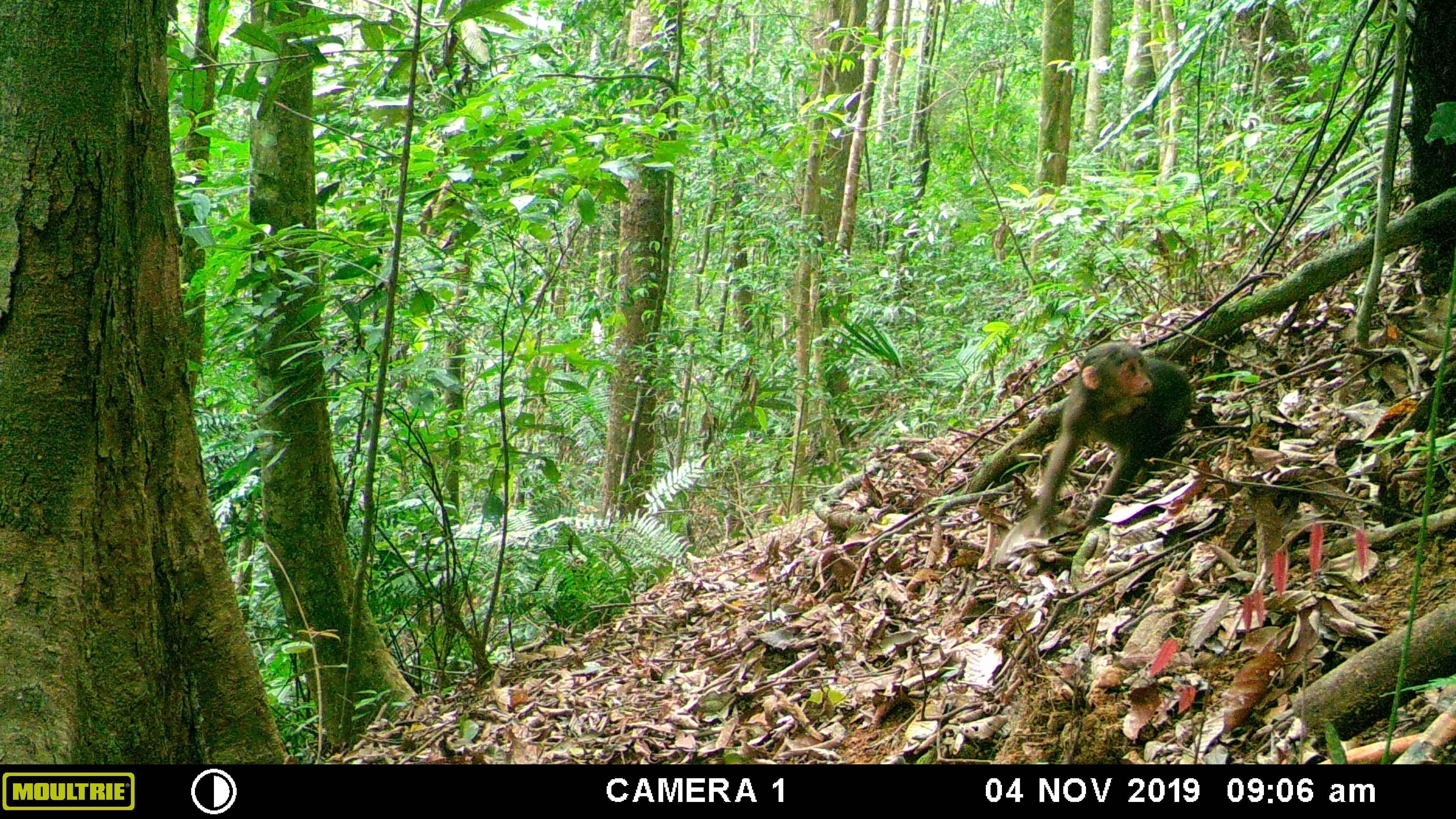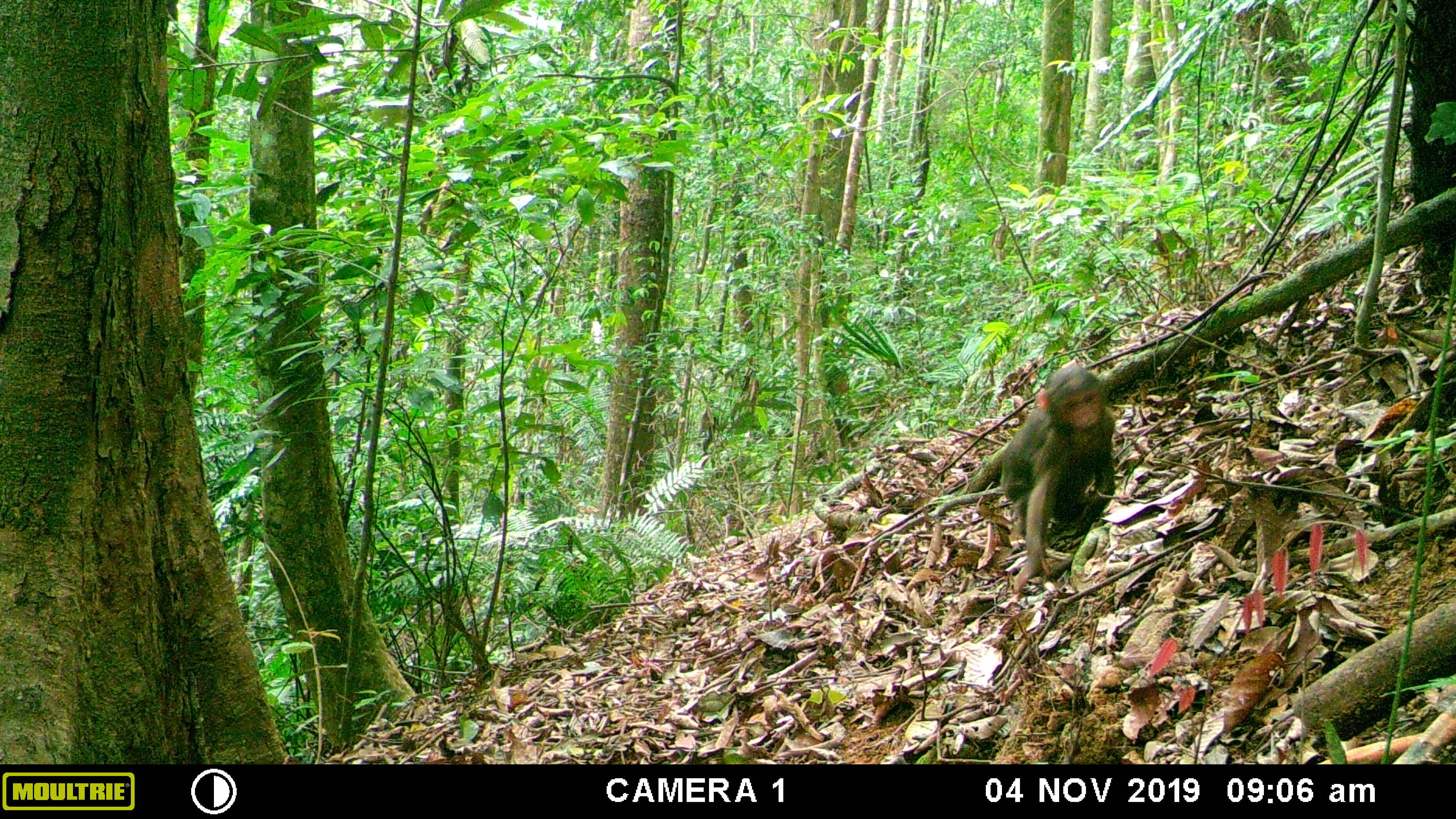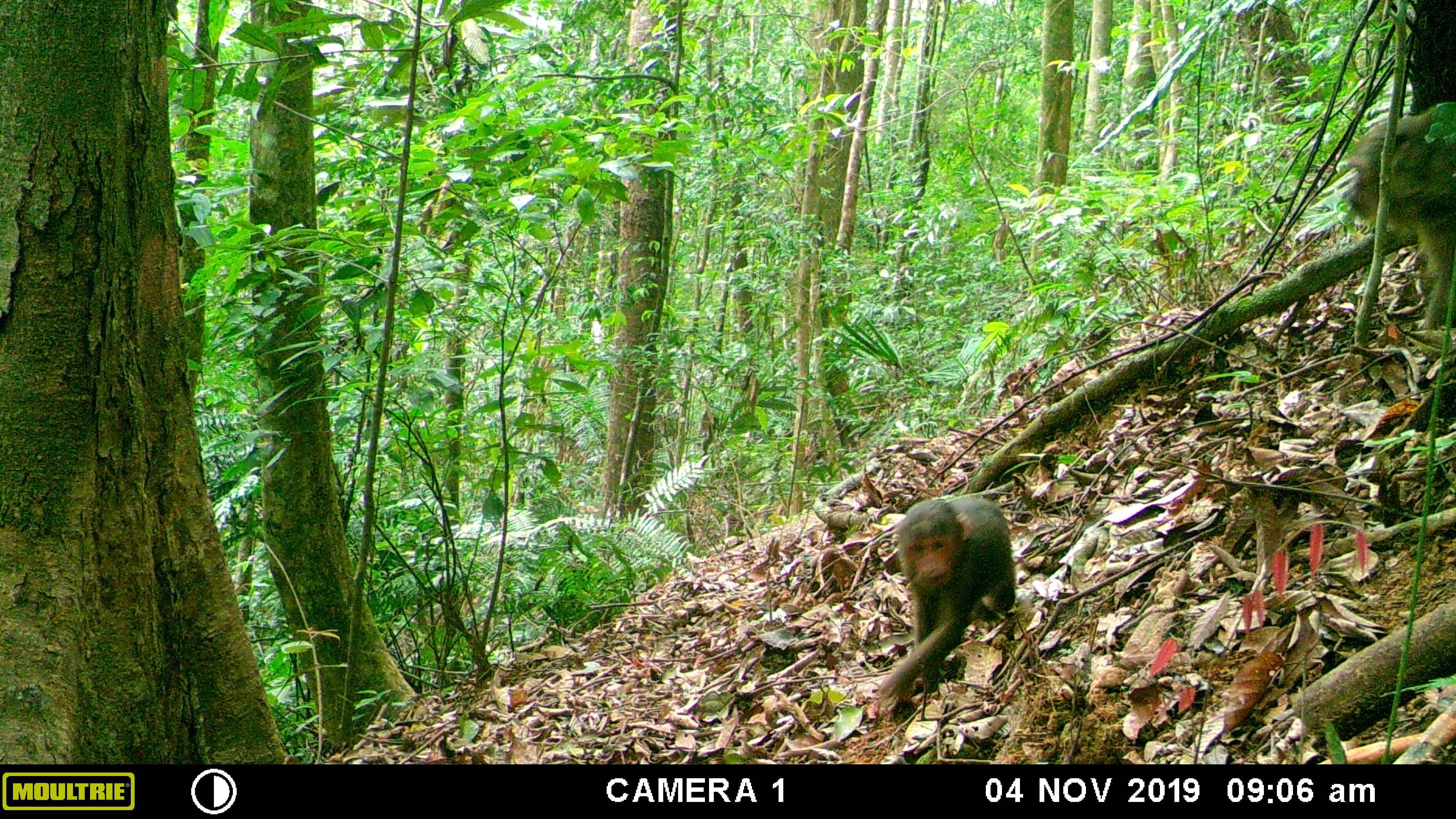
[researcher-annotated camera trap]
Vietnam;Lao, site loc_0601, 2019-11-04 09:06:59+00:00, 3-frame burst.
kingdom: Animalia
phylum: Chordata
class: Mammalia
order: Primates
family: Cercopithecidae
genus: Macaca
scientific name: Macaca arctoides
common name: stump-tailed macaque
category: stump tailed macaque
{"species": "stump tailed macaque (stump-tailed macaque) (Macaca arctoides)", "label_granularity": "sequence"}